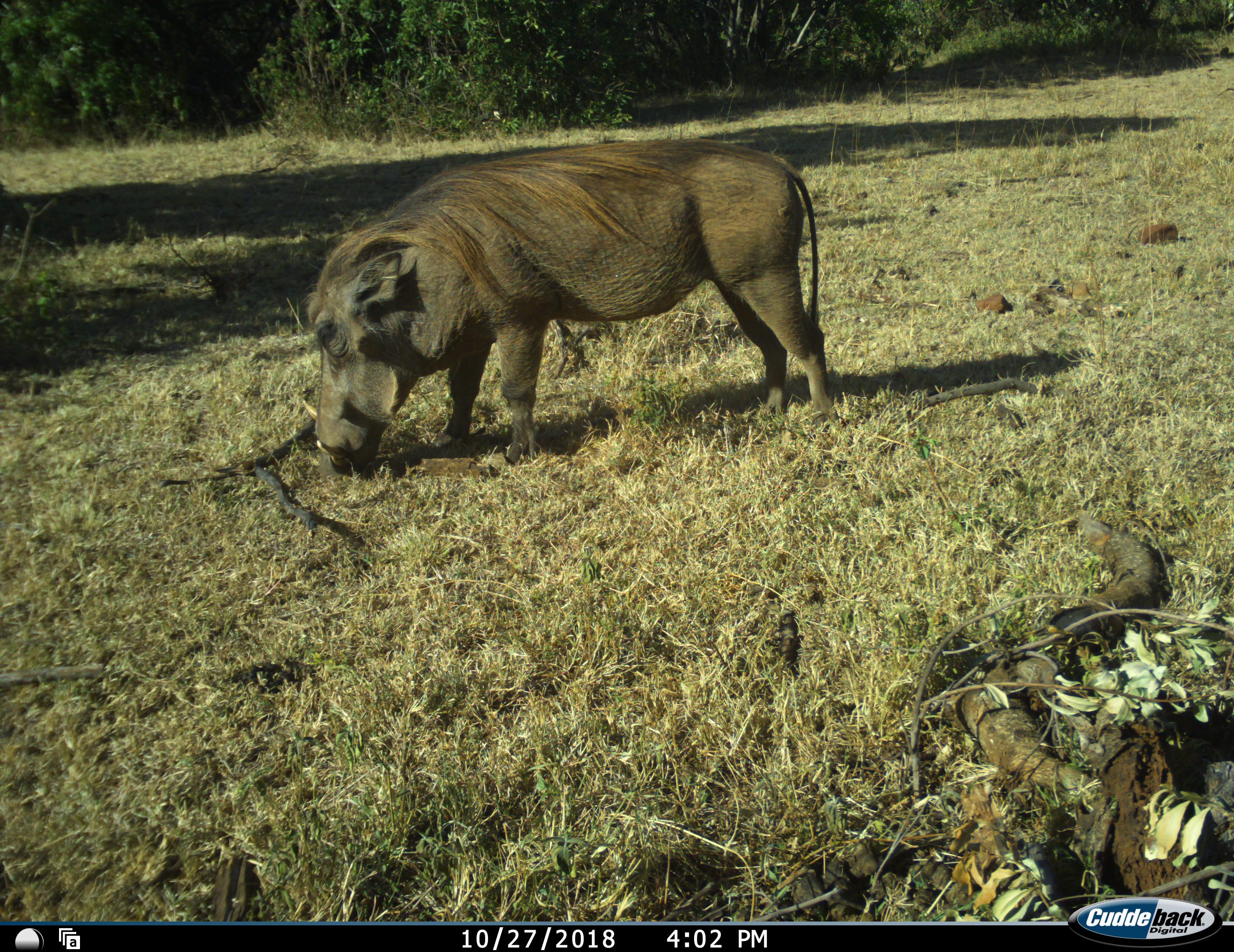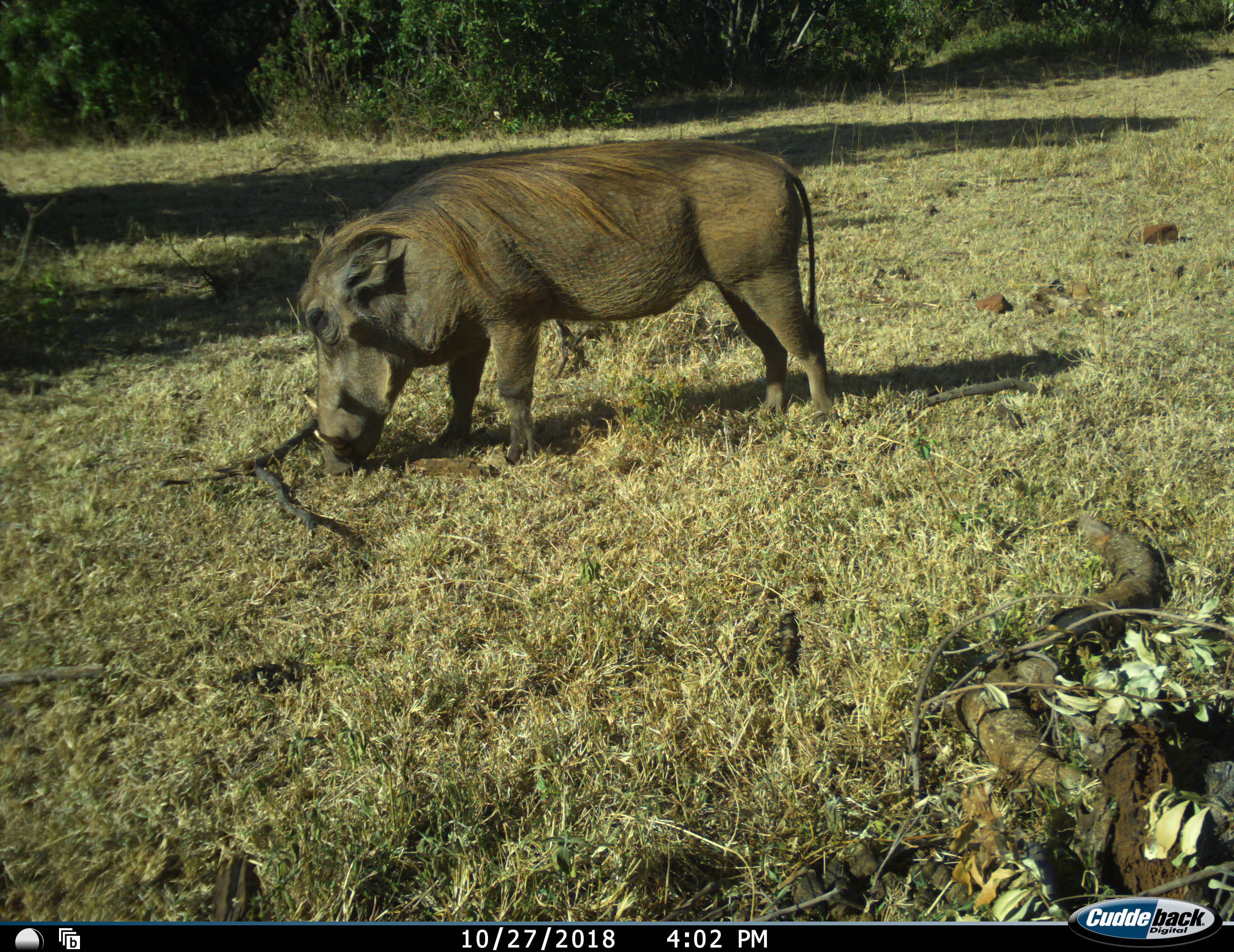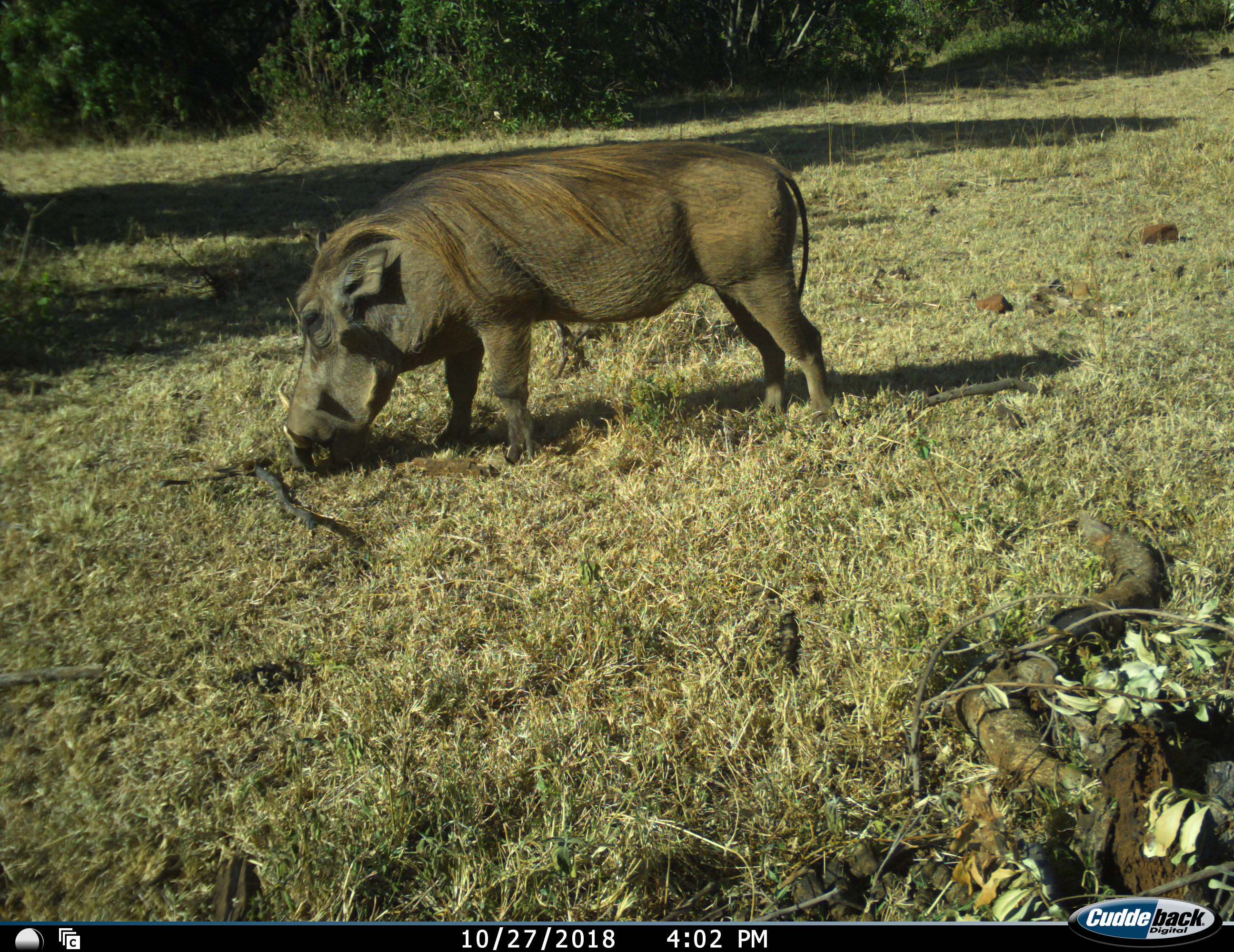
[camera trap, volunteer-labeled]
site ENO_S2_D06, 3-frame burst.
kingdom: Animalia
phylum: Chordata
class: Mammalia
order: Artiodactyla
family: Suidae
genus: Phacochoerus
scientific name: Phacochoerus africanus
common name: warthog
Warthog (Phacochoerus africanus), count 1. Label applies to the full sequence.